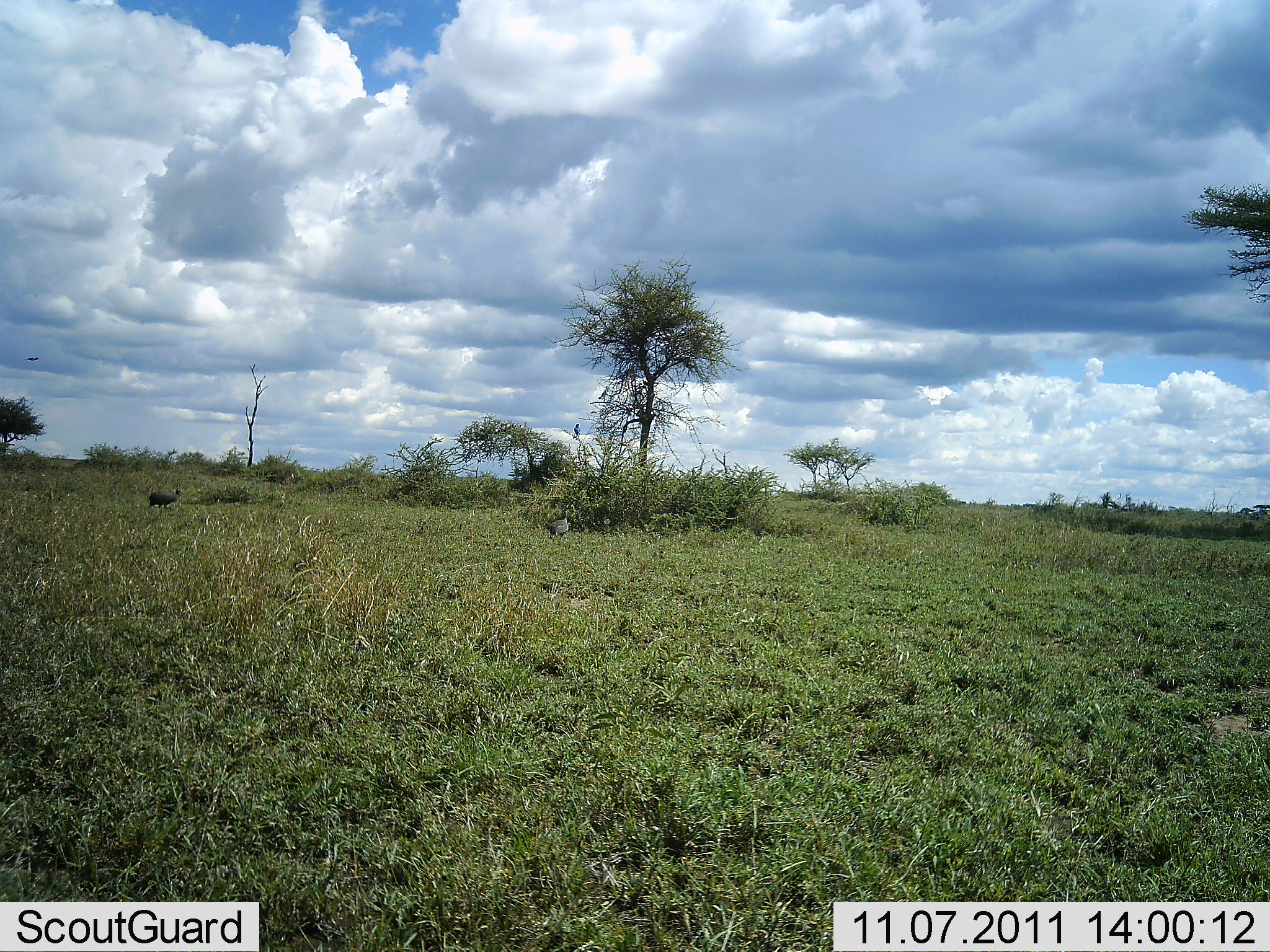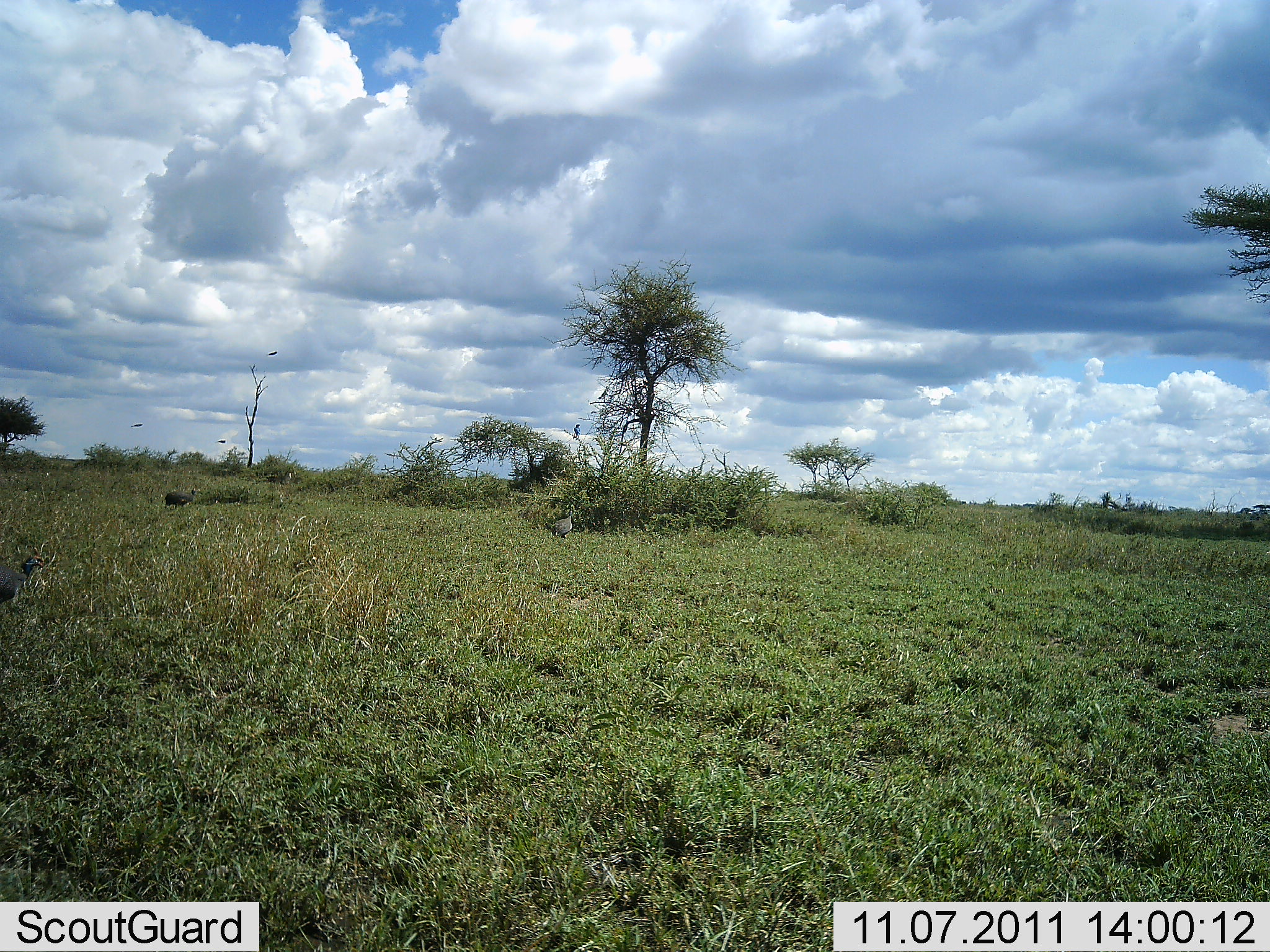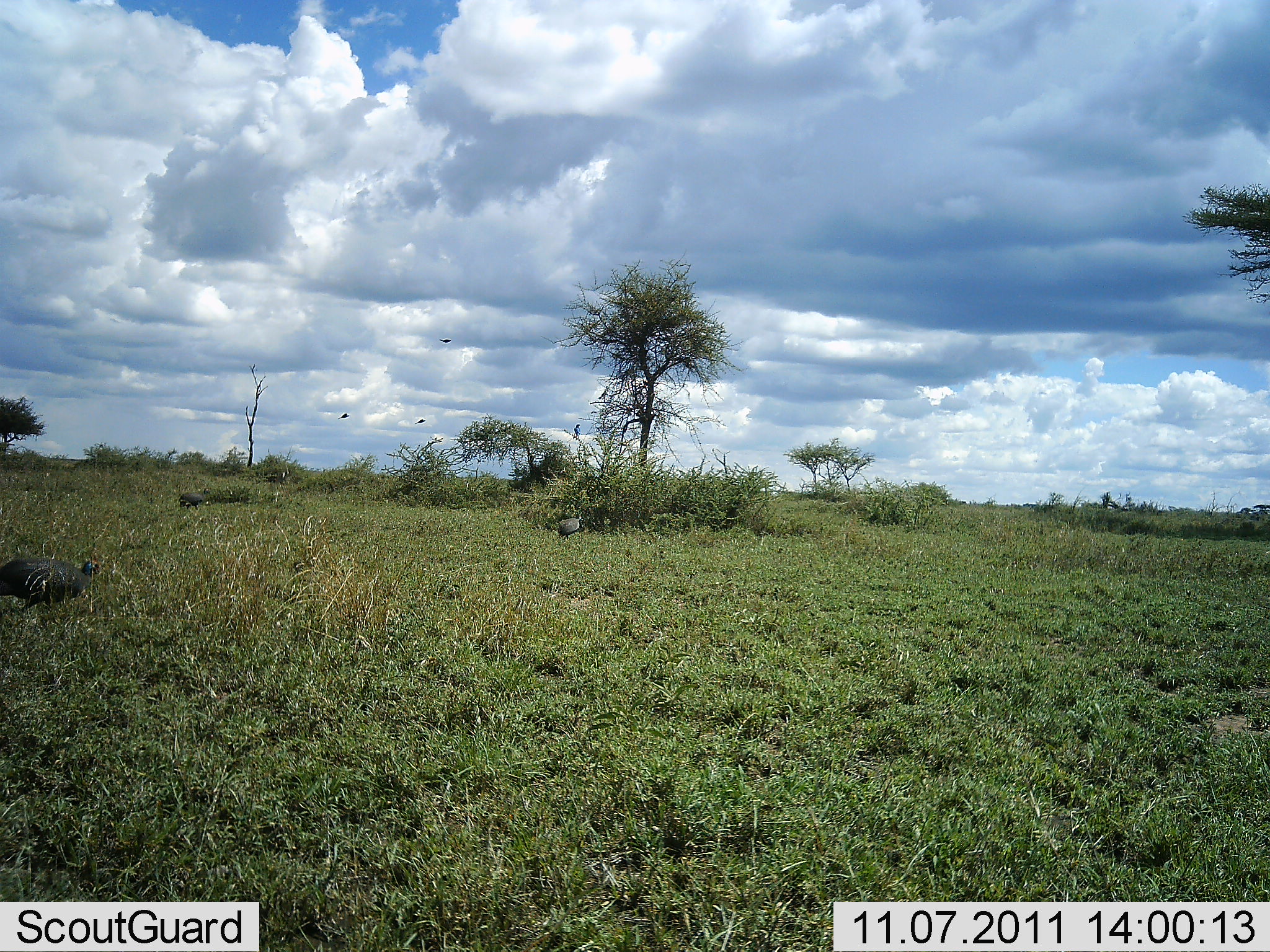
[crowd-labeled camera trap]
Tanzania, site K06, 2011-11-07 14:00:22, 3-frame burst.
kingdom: Animalia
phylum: Chordata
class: Aves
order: Galliformes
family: Numididae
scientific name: Numididae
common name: guinea fowl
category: guineafowl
Guineafowl (guinea fowl) (Numididae), count 3. Behavior (volunteer vote fractions): standing 8%, resting 0%, moving 85%, interacting 0%. Young present (vote fraction): 0%. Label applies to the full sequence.